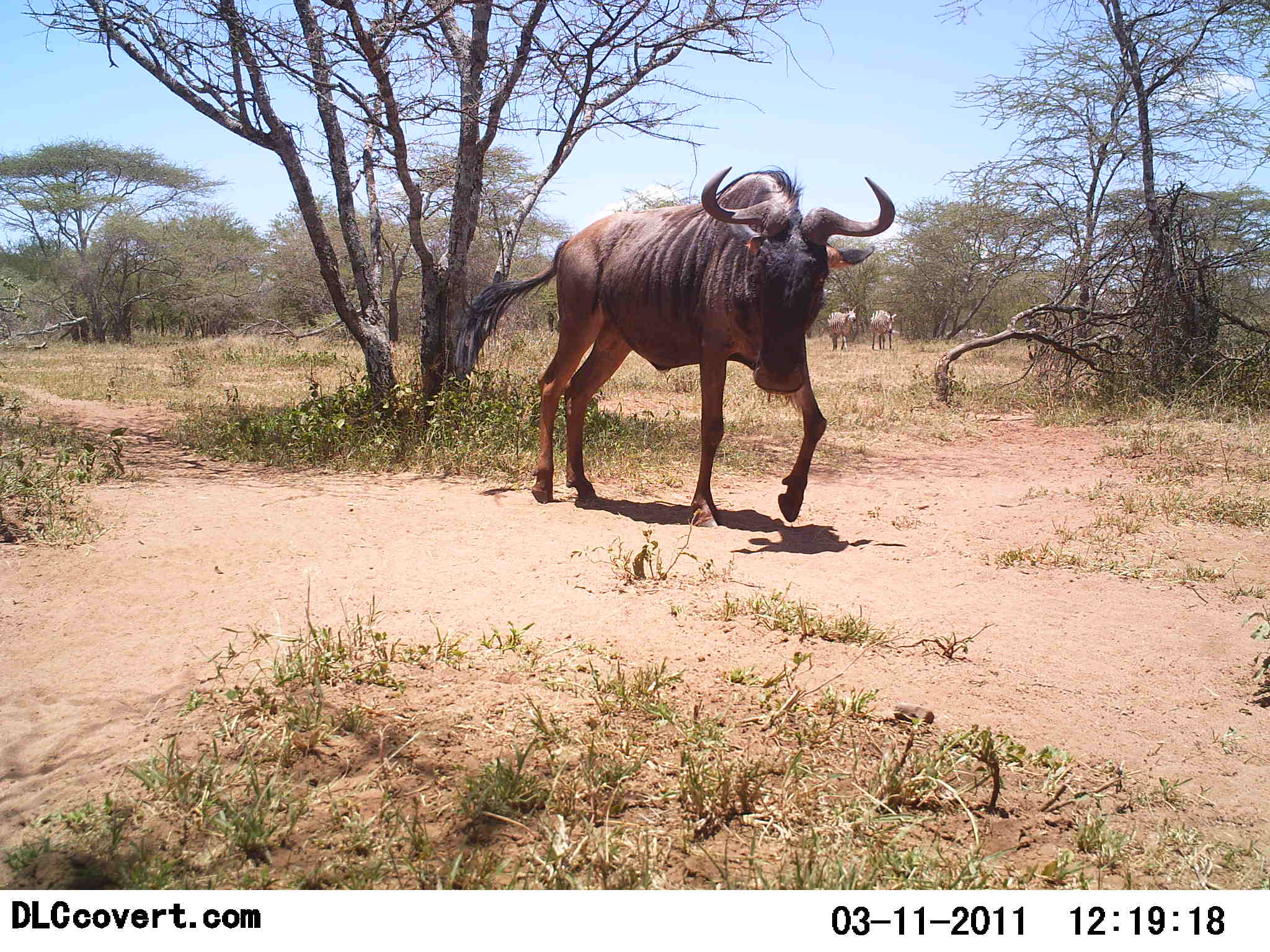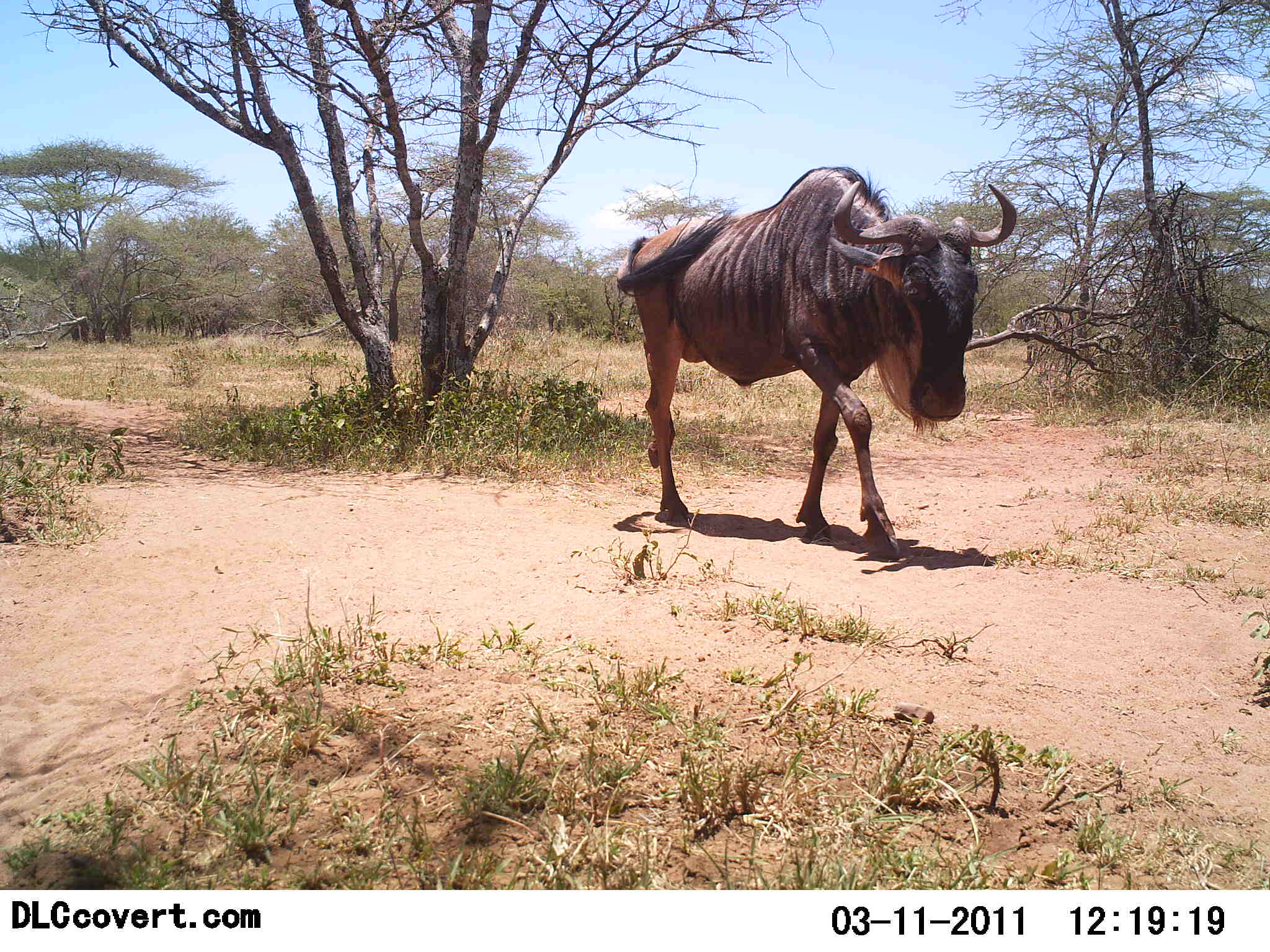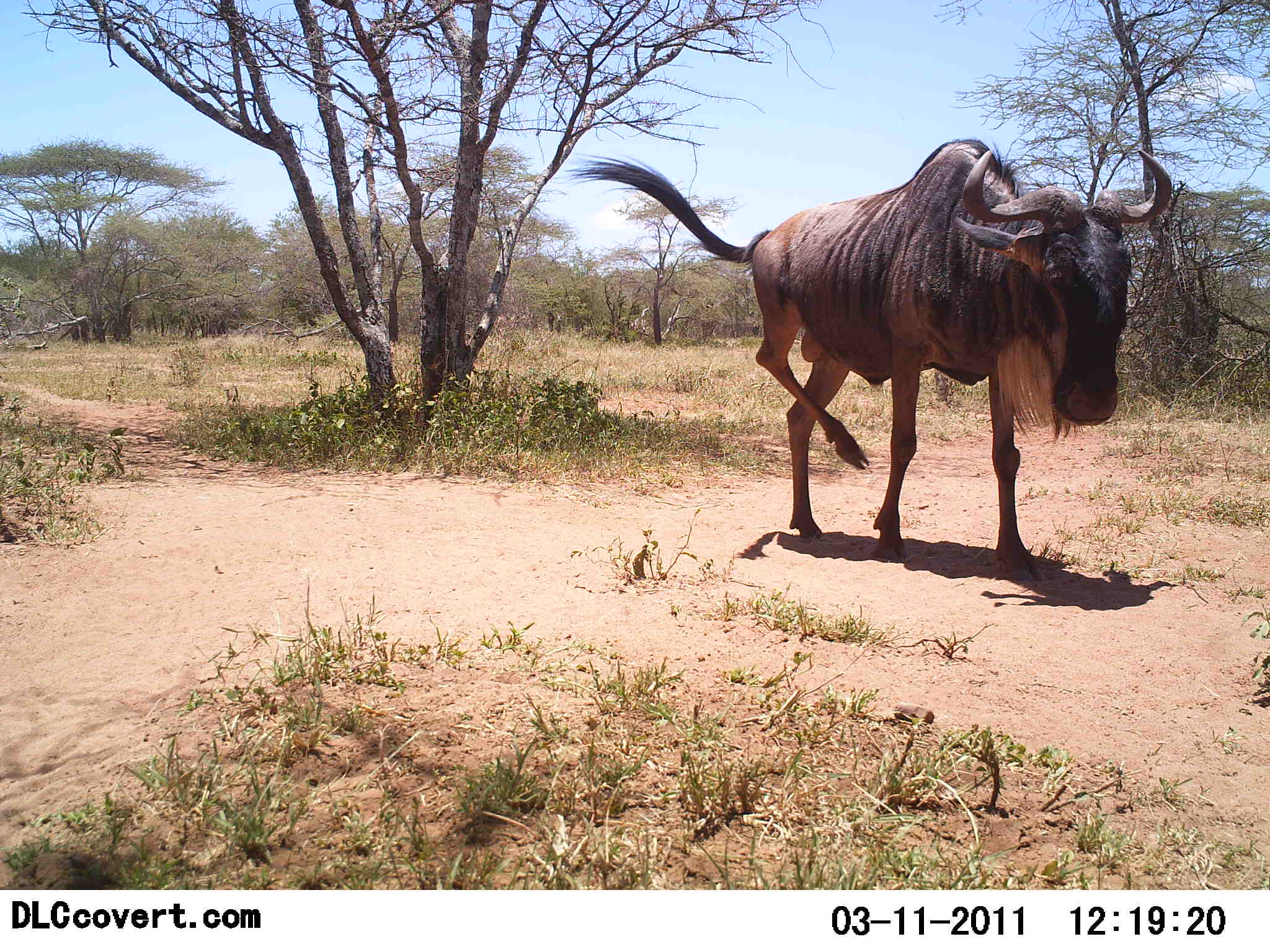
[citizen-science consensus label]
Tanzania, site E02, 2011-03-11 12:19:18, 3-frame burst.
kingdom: Animalia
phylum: Chordata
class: Mammalia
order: Artiodactyla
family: Bovidae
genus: Connochaetes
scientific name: Connochaetes taurinus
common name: blue wildebeest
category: wildebeest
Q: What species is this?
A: Wildebeest (blue wildebeest) (Connochaetes taurinus).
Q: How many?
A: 2.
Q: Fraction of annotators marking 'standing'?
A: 23%.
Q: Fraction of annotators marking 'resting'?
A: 0%.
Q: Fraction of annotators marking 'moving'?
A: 100%.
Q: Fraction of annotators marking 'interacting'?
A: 0%.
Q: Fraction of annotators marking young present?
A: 0%.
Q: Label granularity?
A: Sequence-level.